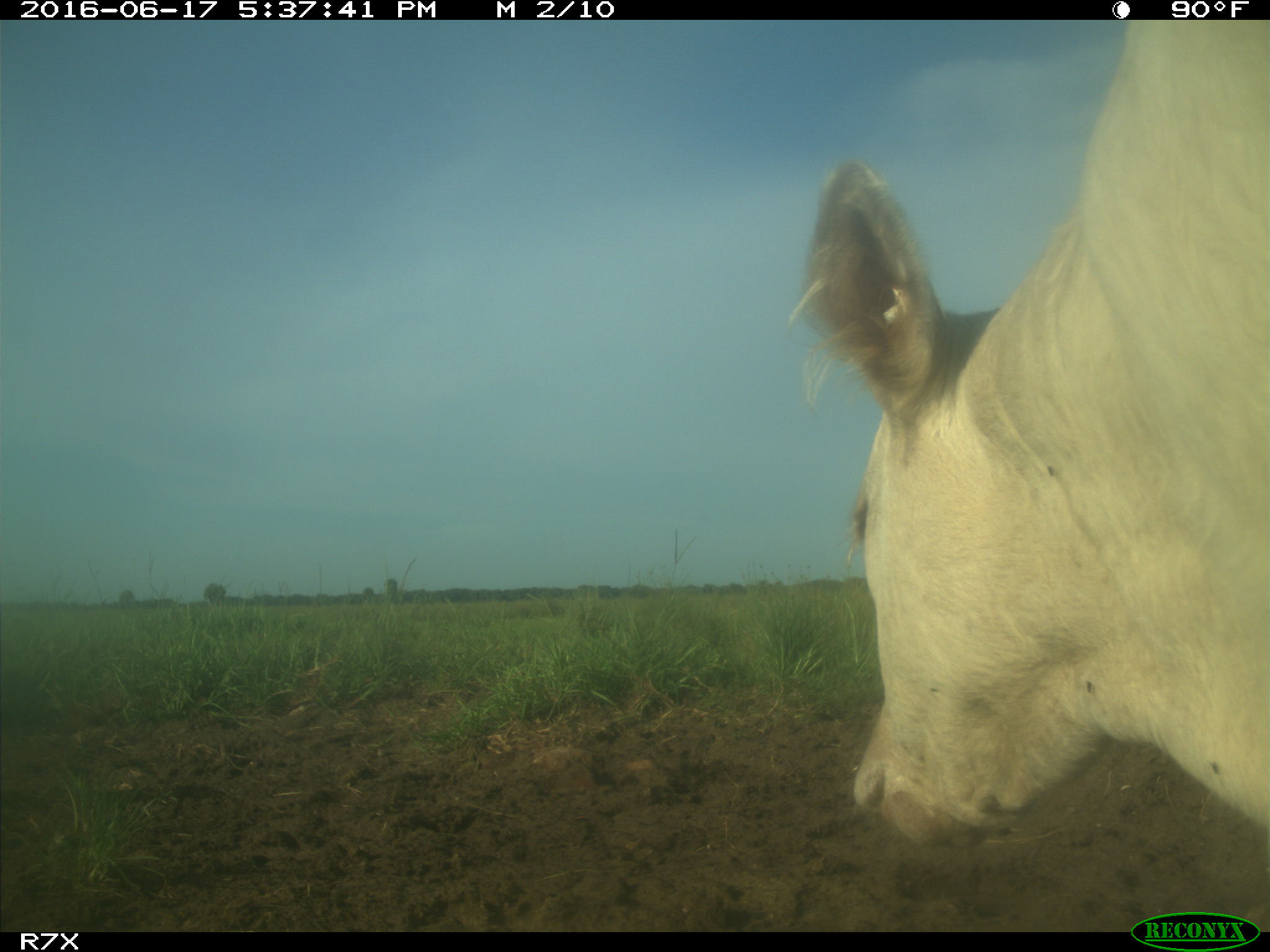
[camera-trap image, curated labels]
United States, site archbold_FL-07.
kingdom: Animalia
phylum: Chordata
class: Mammalia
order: Artiodactyla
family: Bovidae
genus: Bos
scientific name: Bos taurus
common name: domestic cow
Bos taurus (domestic cow).